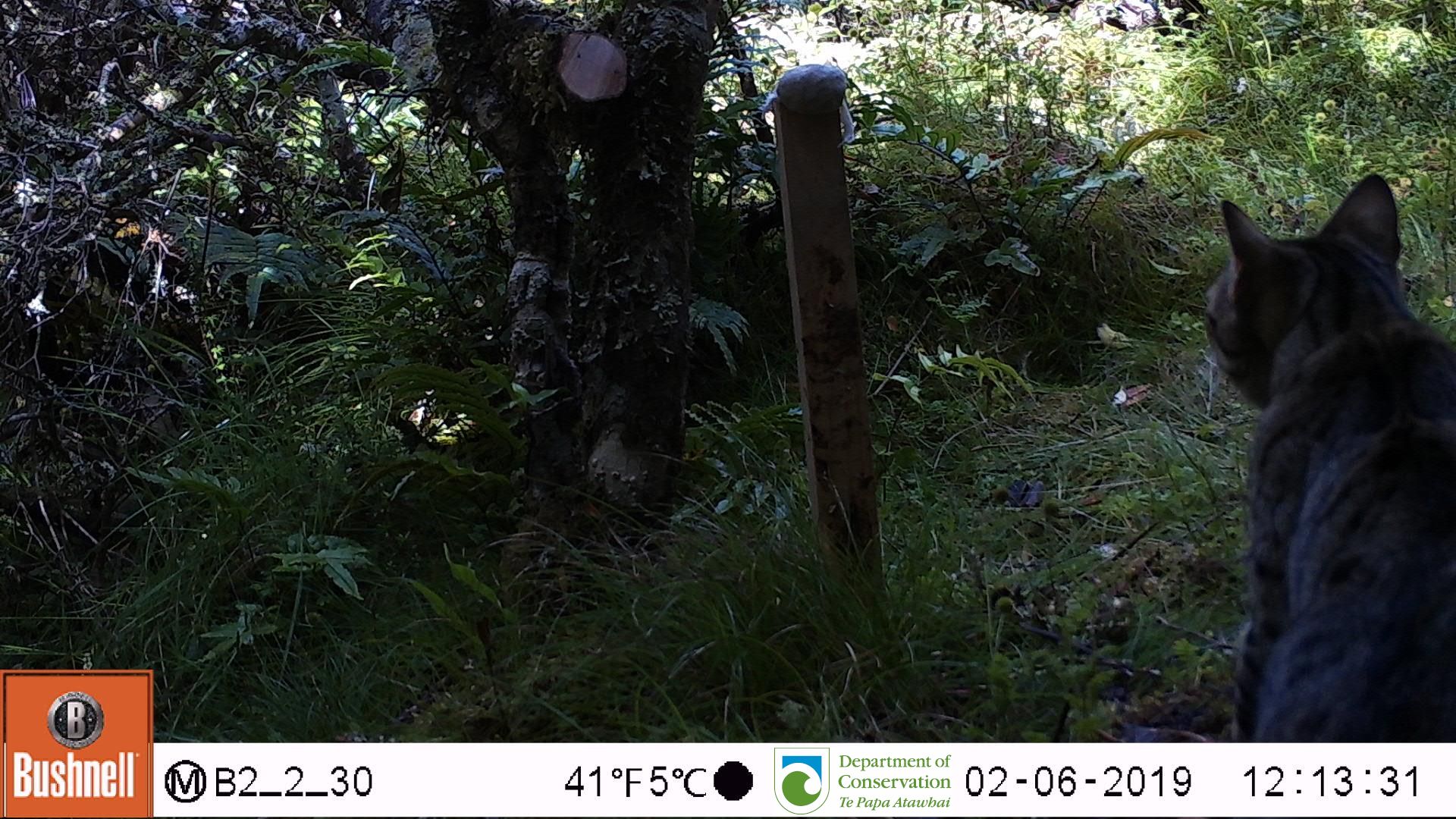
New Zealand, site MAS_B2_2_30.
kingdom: Animalia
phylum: Chordata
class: Mammalia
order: Carnivora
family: Felidae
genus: Felis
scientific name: Felis catus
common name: domestic cat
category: cat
Cat (domestic cat) (Felis catus).